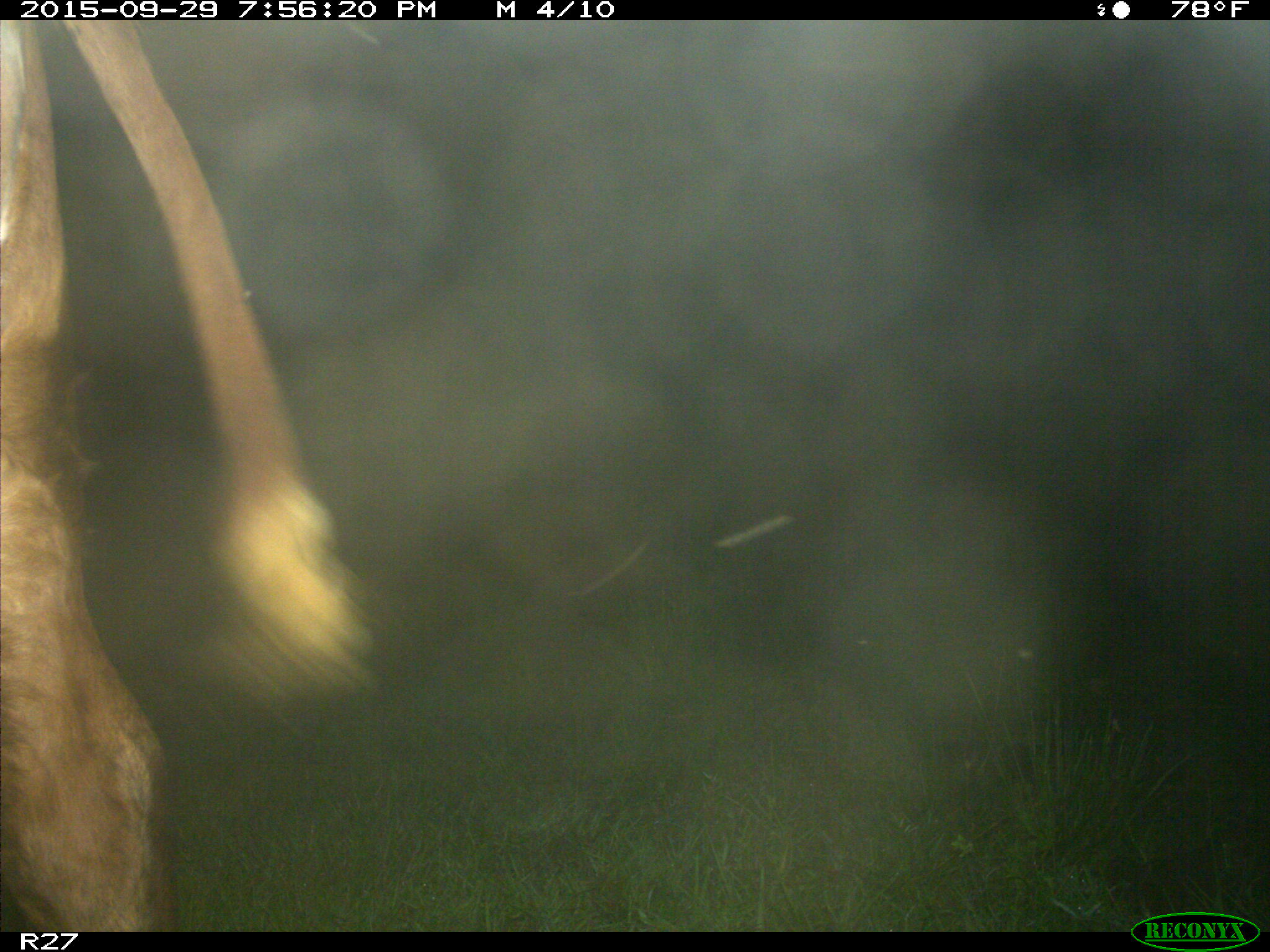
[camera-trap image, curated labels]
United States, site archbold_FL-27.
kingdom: Animalia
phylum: Chordata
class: Mammalia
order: Artiodactyla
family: Bovidae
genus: Bos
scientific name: Bos taurus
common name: domestic cow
Bos taurus (domestic cow).